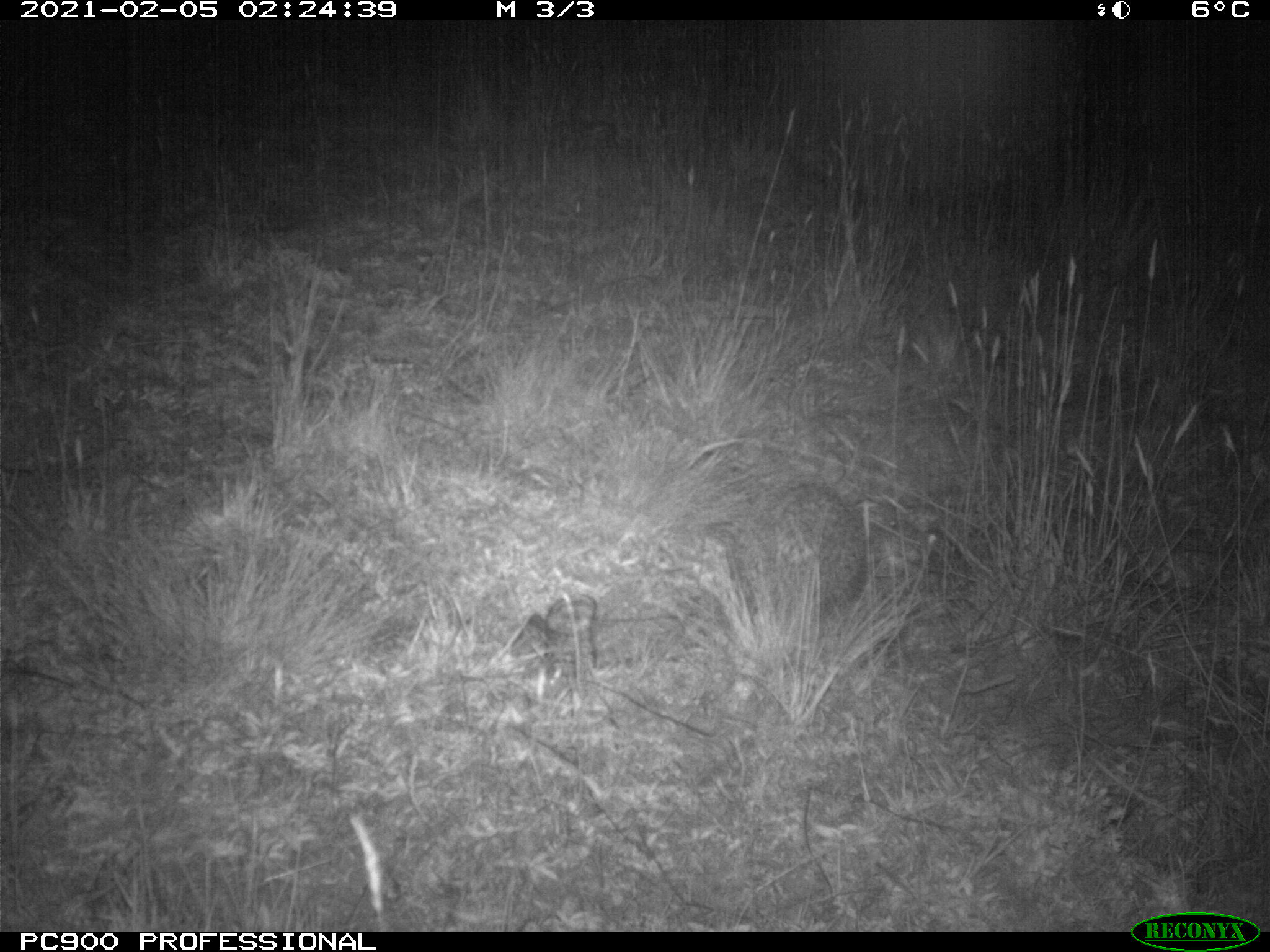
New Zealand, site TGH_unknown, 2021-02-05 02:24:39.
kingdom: Animalia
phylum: Chordata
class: Mammalia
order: Eulipotyphla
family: Erinaceidae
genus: Erinaceus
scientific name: Erinaceus europaeus europaeus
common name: european hedgehog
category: hedgehog